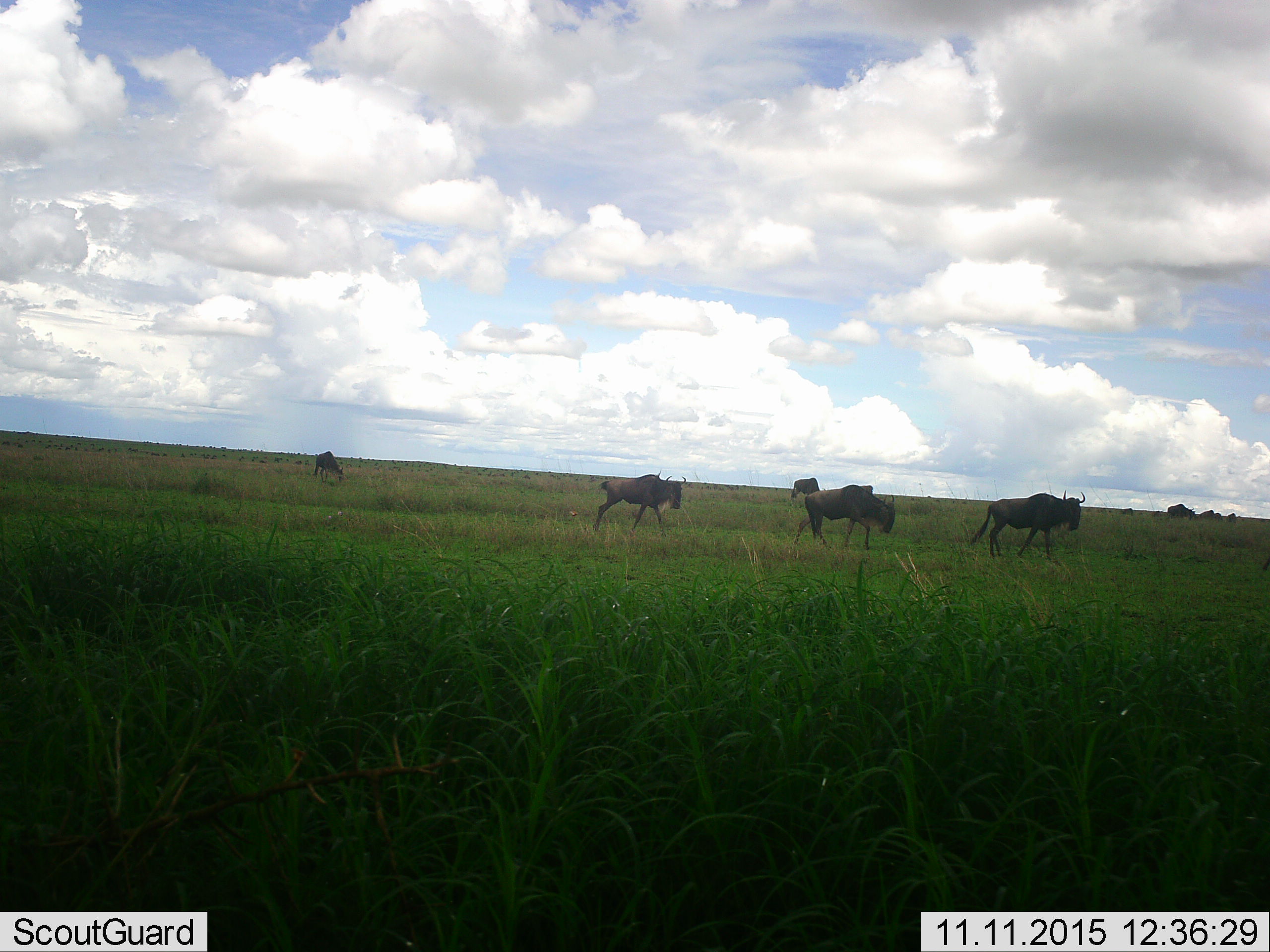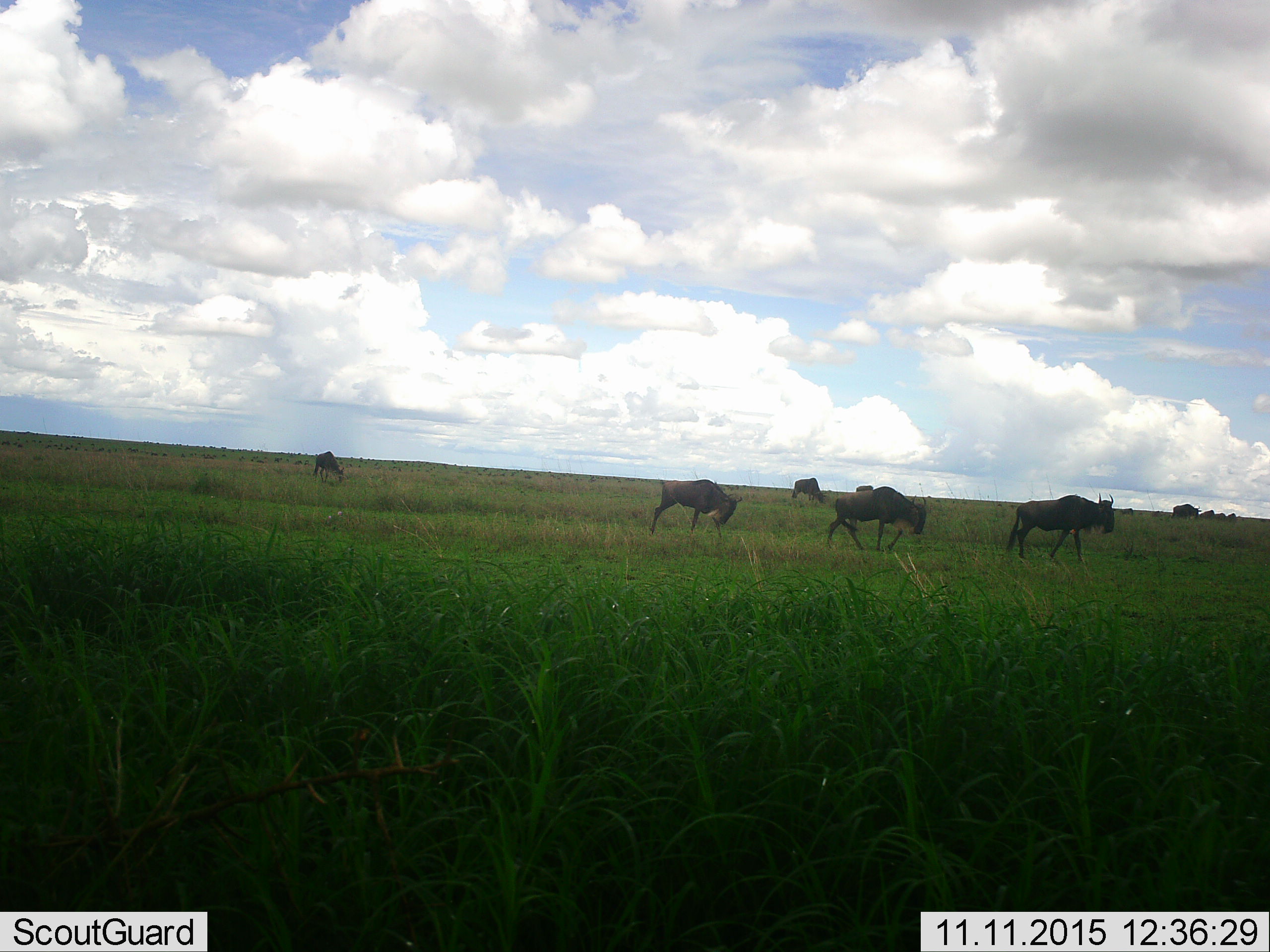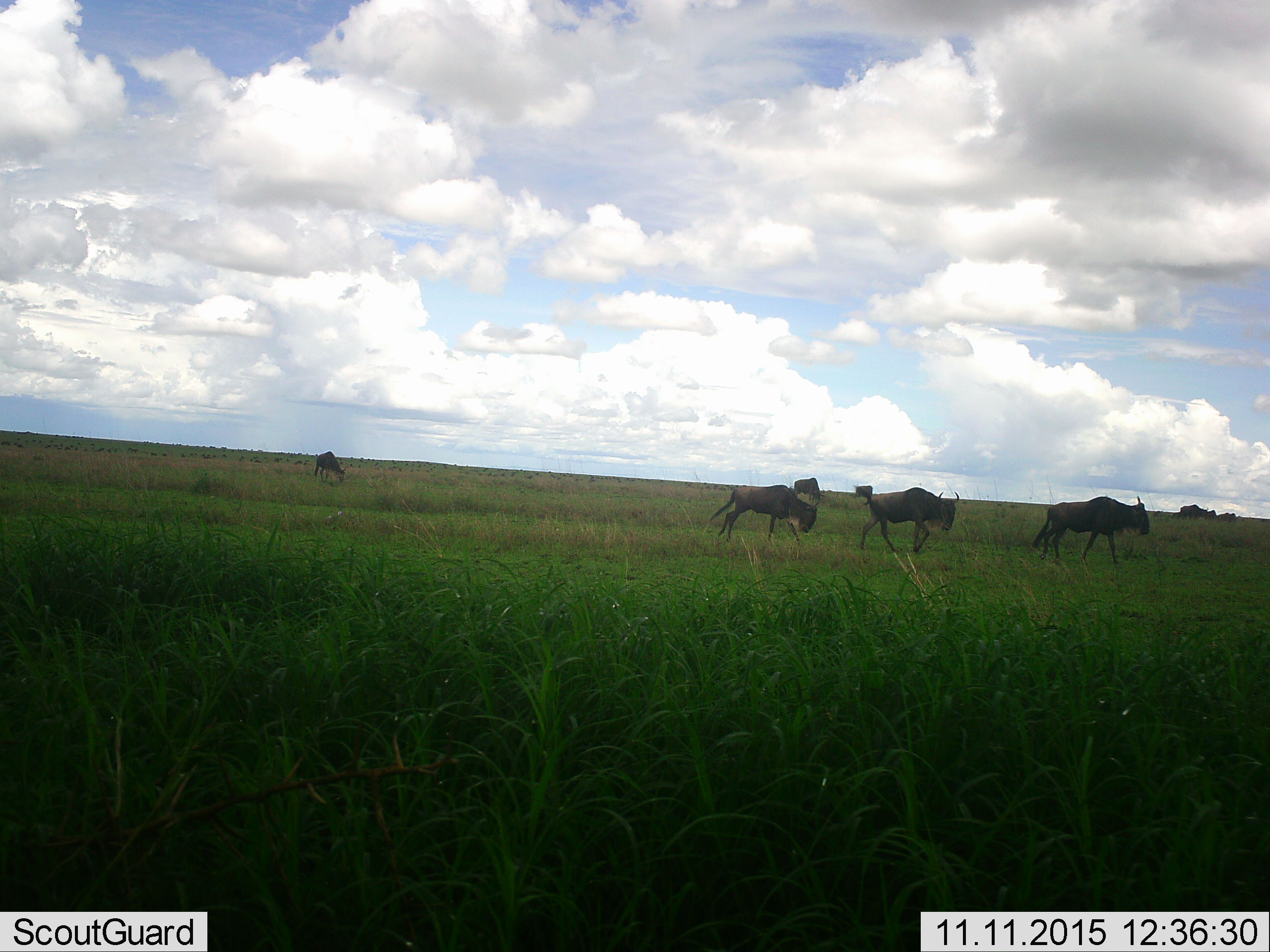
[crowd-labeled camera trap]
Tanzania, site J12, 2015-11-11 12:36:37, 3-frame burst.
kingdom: Animalia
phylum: Chordata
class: Mammalia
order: Artiodactyla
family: Bovidae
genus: Connochaetes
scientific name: Connochaetes taurinus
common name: blue wildebeest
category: wildebeest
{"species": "wildebeest (blue wildebeest) (Connochaetes taurinus)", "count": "11-50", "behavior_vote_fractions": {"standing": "10%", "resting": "0%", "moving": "100%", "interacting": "0%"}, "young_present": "0%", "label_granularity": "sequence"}